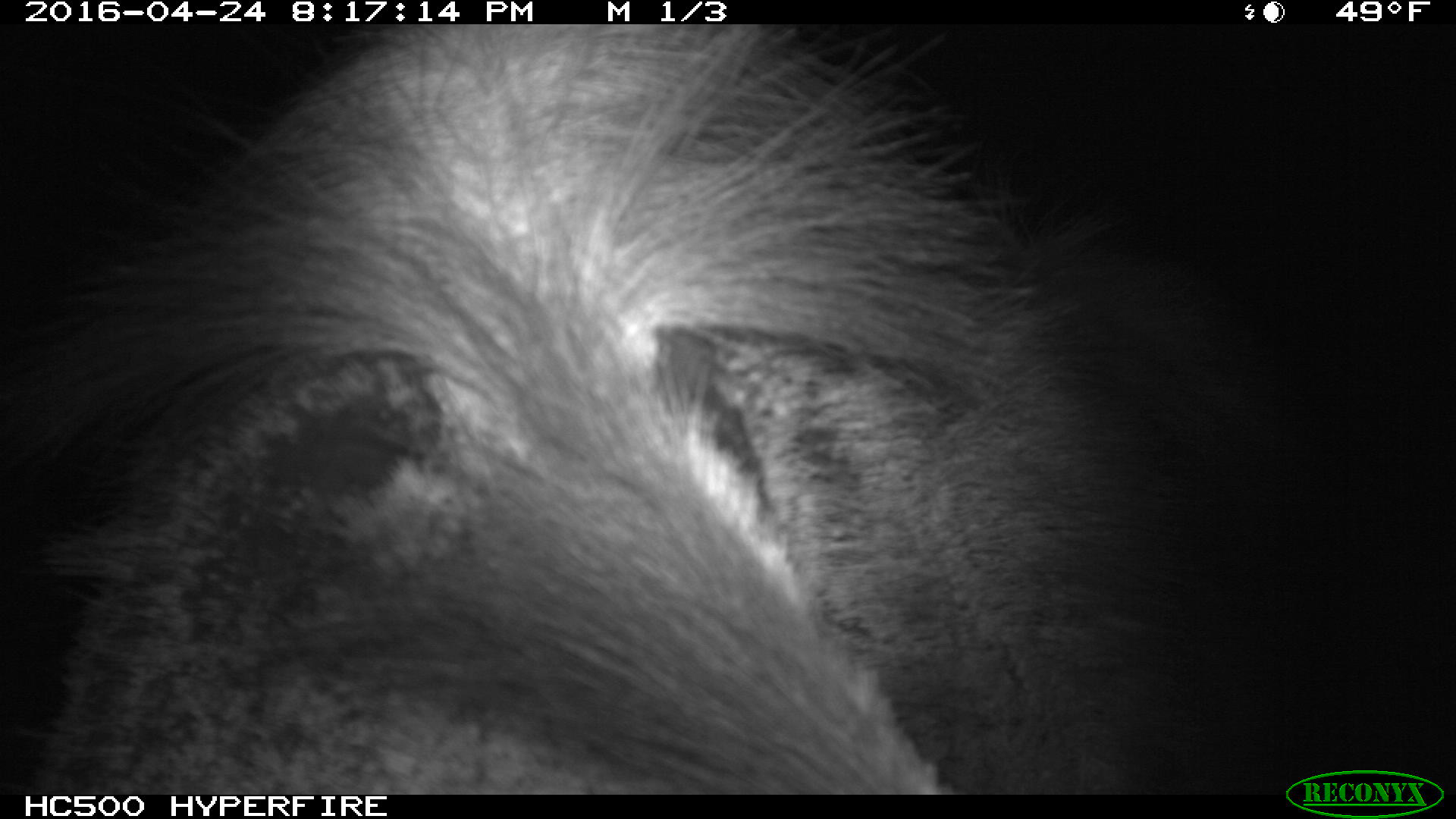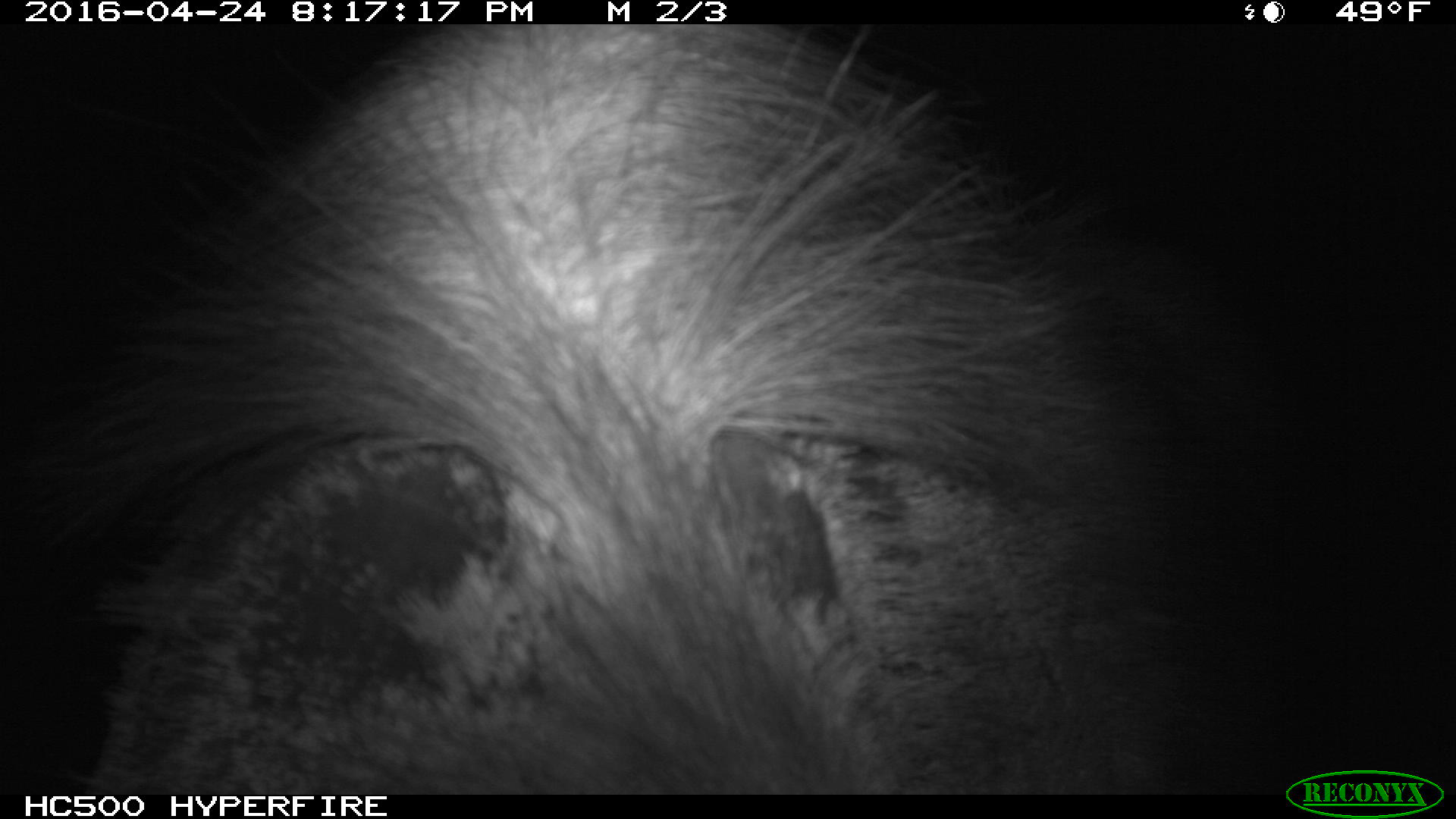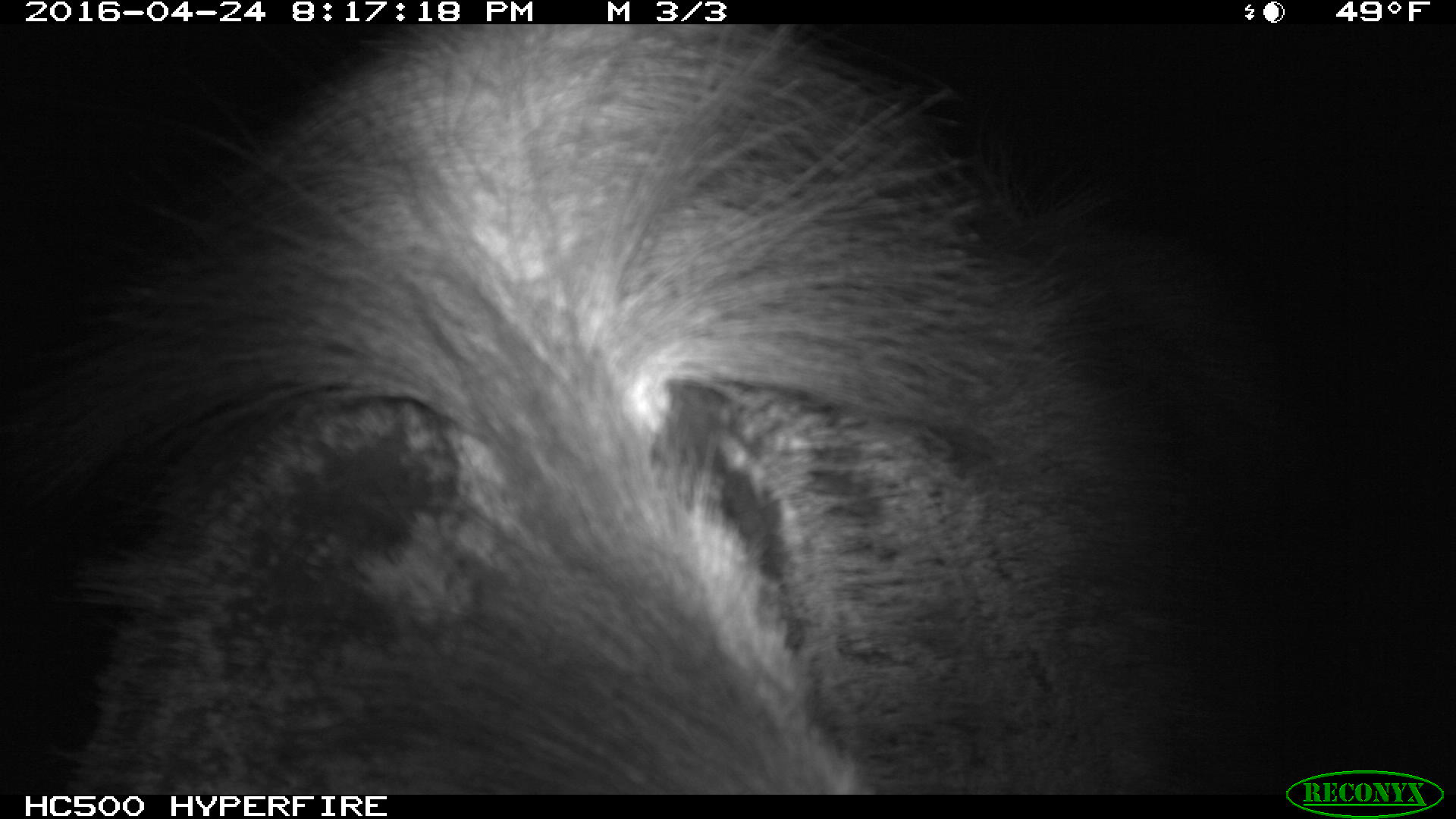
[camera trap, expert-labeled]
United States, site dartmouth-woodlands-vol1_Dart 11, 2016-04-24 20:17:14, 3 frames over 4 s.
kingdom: Animalia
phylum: Chordata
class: Mammalia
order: Artiodactyla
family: Cervidae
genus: Alces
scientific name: Alces alces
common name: moose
Moose (Alces alces).